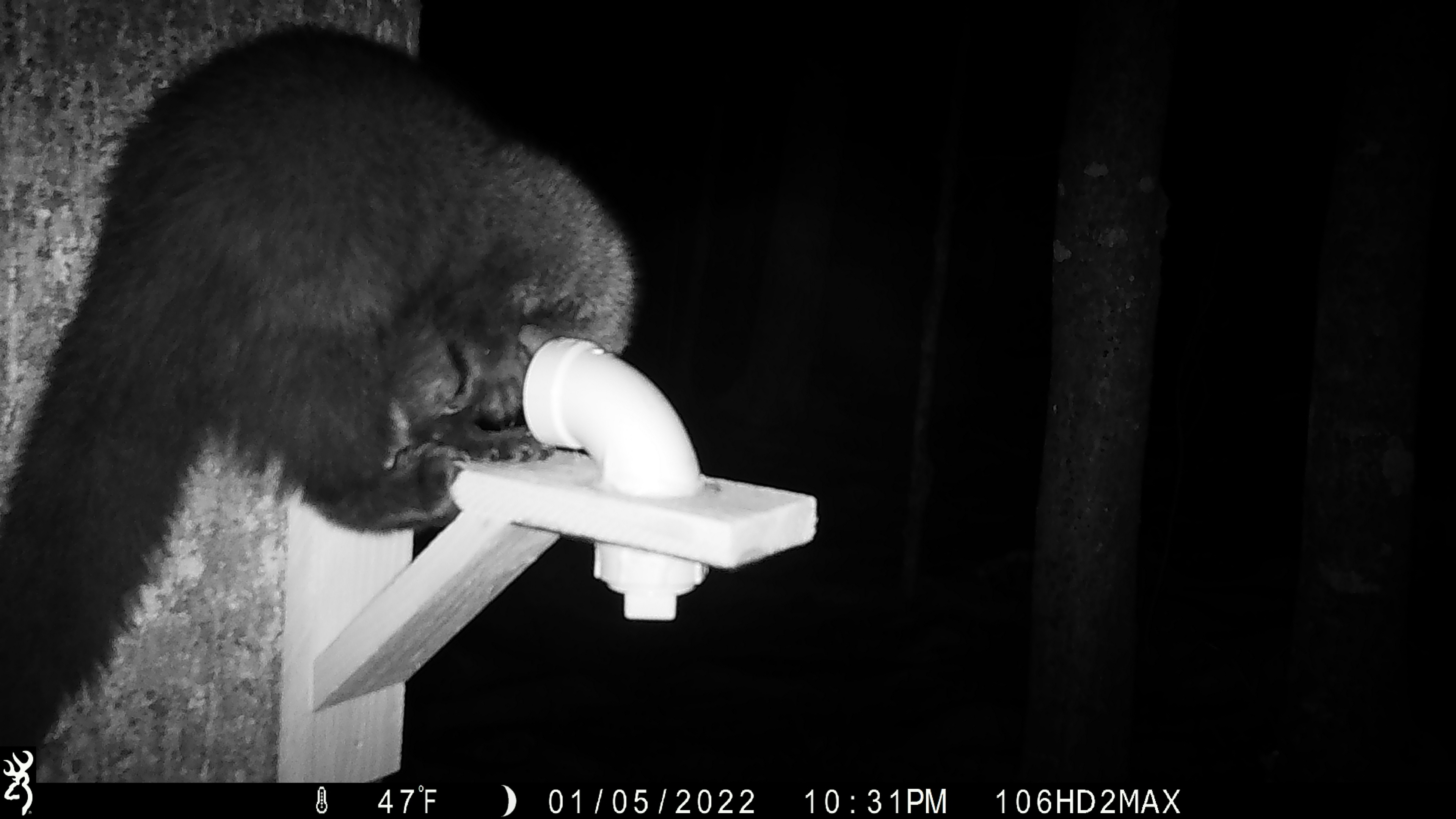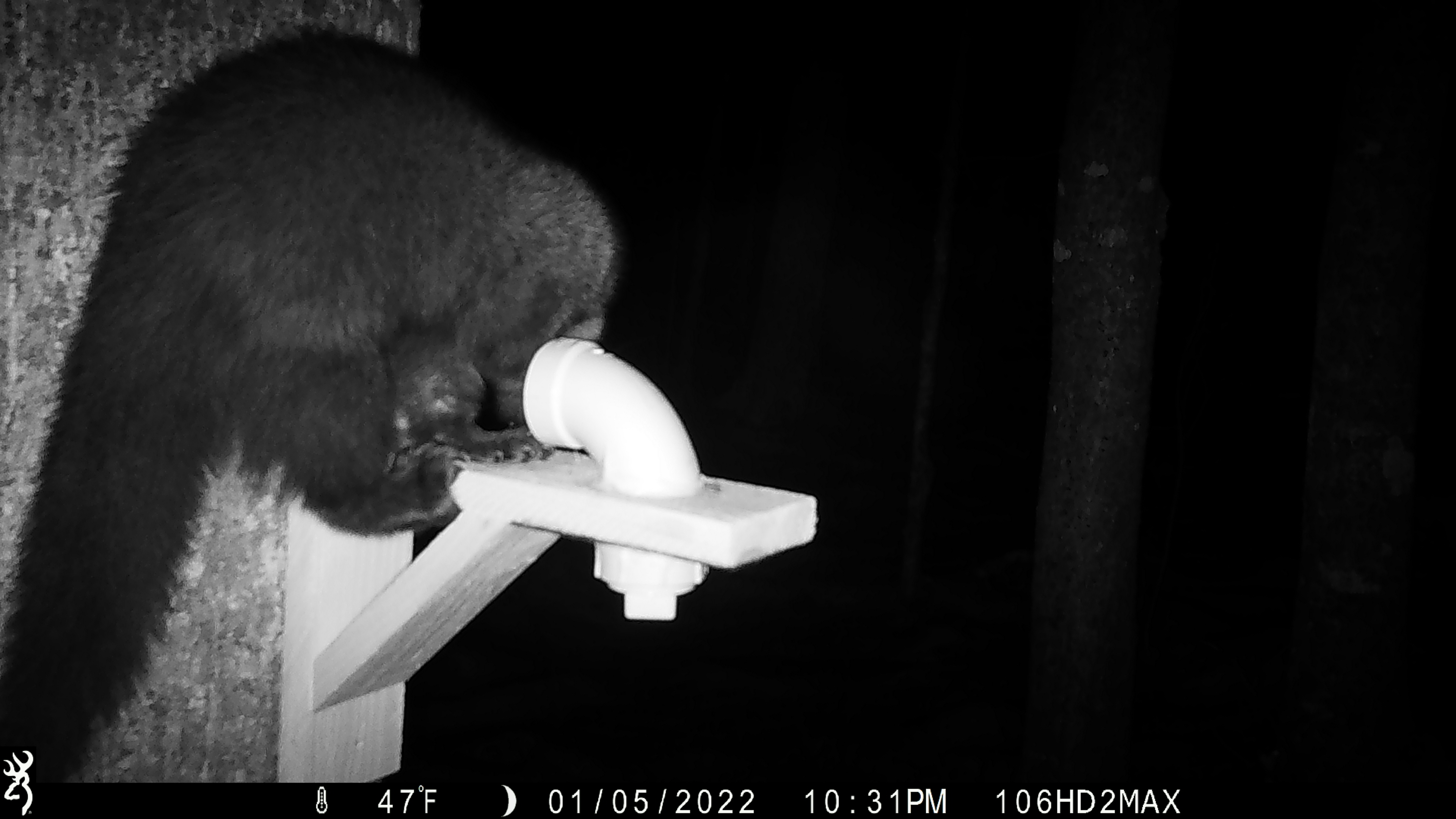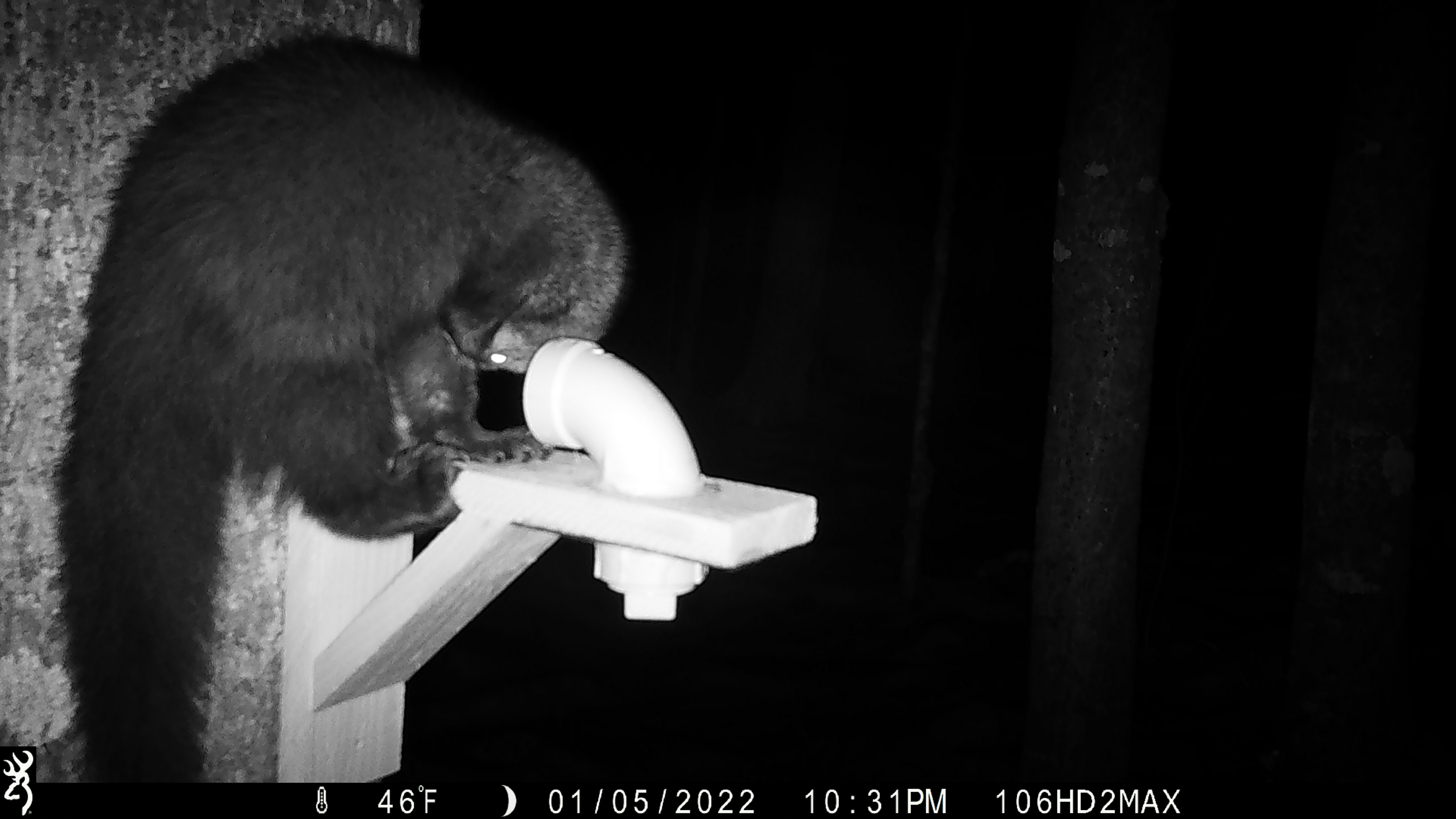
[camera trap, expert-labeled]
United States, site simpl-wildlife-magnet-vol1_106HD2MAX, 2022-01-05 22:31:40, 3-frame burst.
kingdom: Animalia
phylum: Chordata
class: Mammalia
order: Carnivora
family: Mustelidae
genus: Pekania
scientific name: Pekania pennanti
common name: fisher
Fisher (Pekania pennanti).